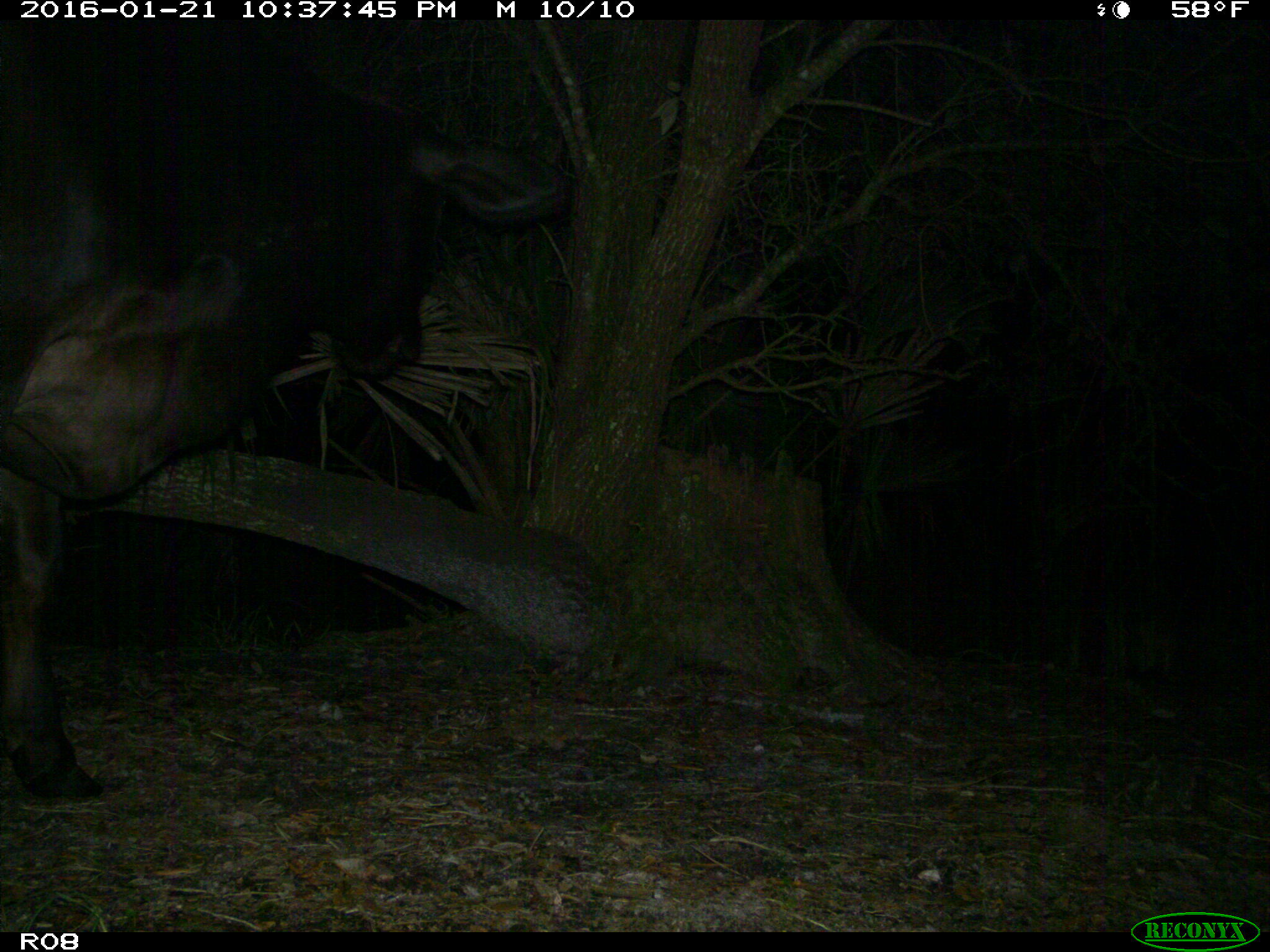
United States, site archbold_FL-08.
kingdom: Animalia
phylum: Chordata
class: Mammalia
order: Artiodactyla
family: Bovidae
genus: Bos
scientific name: Bos taurus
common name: domestic cow